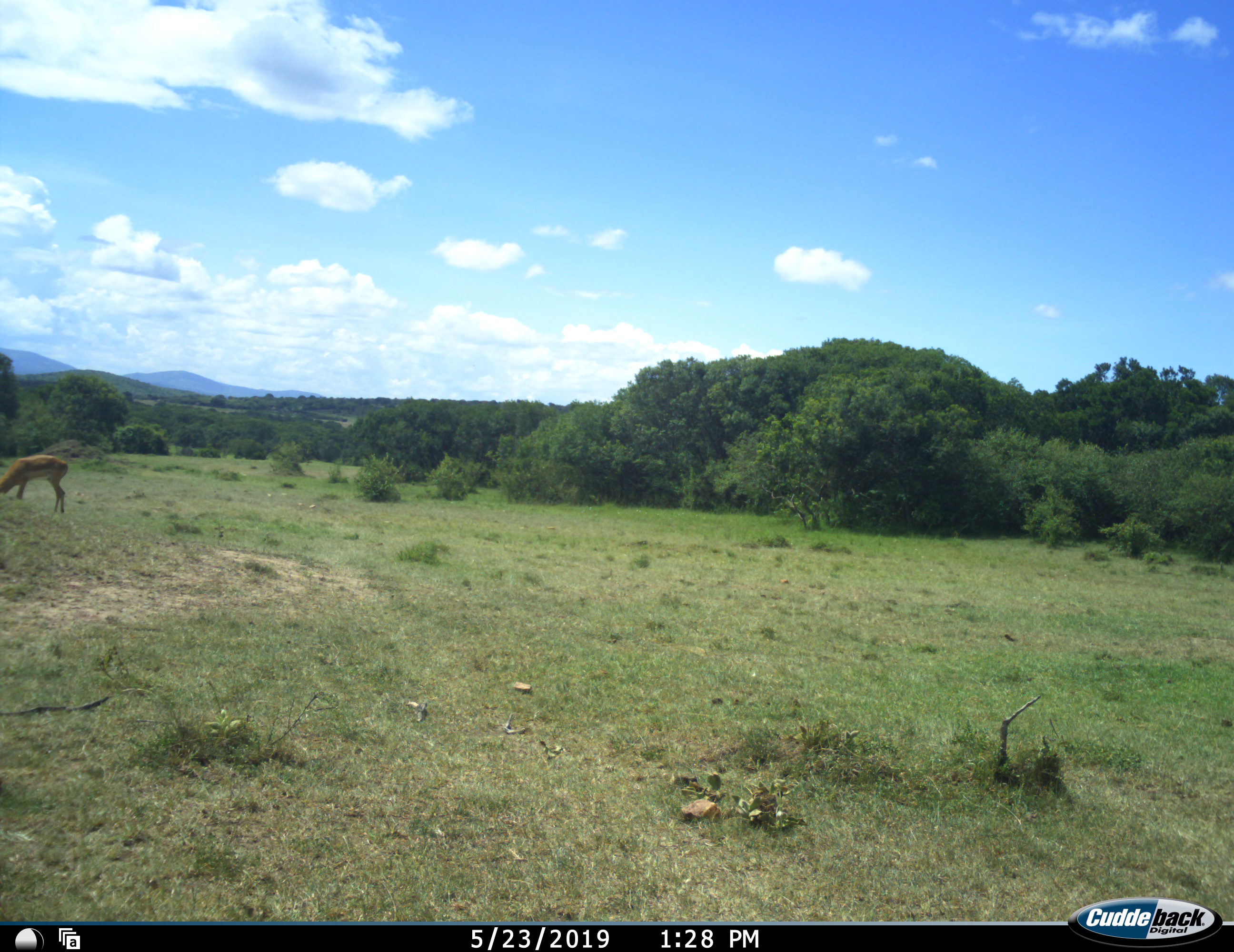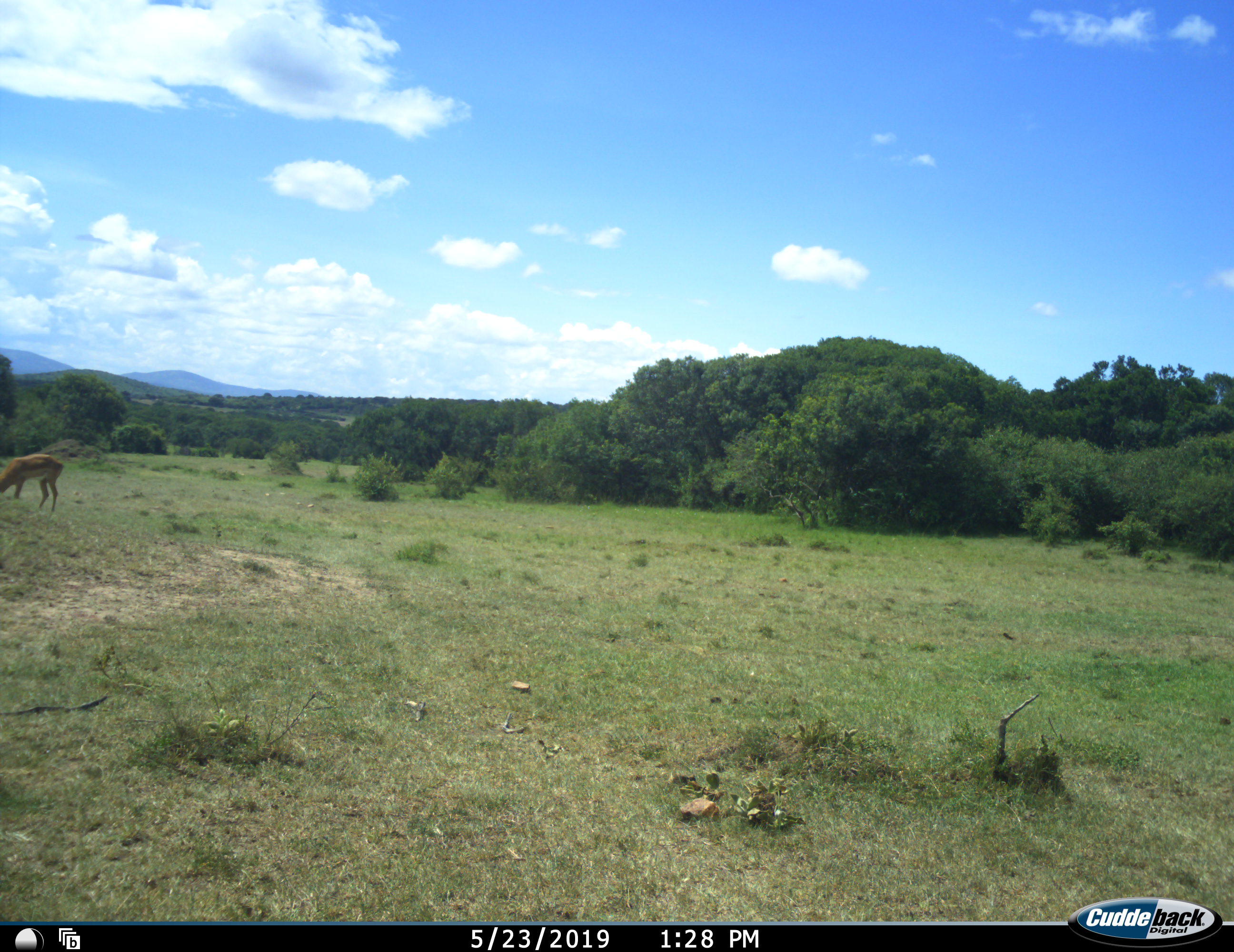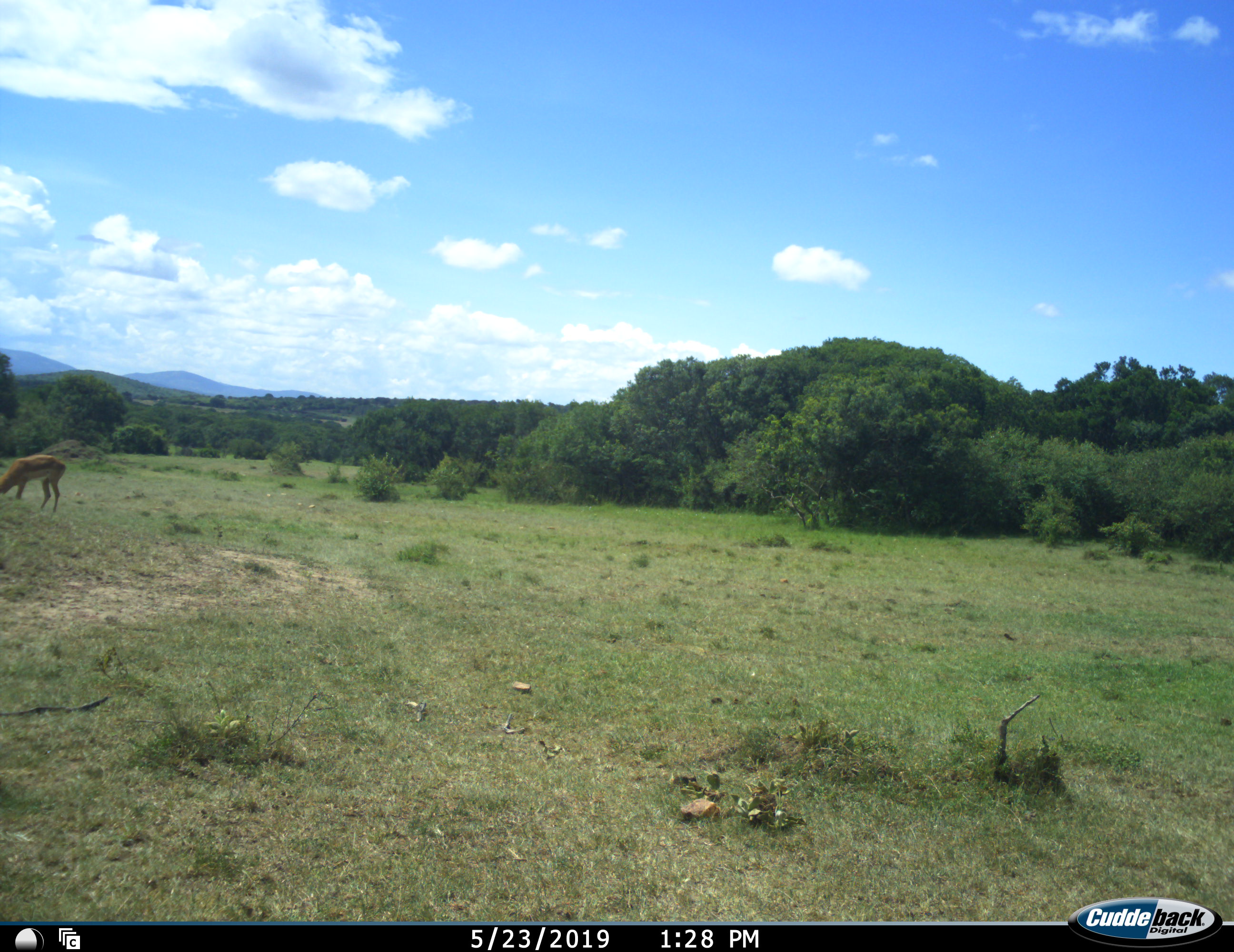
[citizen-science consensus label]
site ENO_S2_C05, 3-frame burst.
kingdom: Animalia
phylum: Chordata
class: Mammalia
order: Artiodactyla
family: Bovidae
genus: Aepyceros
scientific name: Aepyceros melampus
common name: impala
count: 1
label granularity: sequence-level